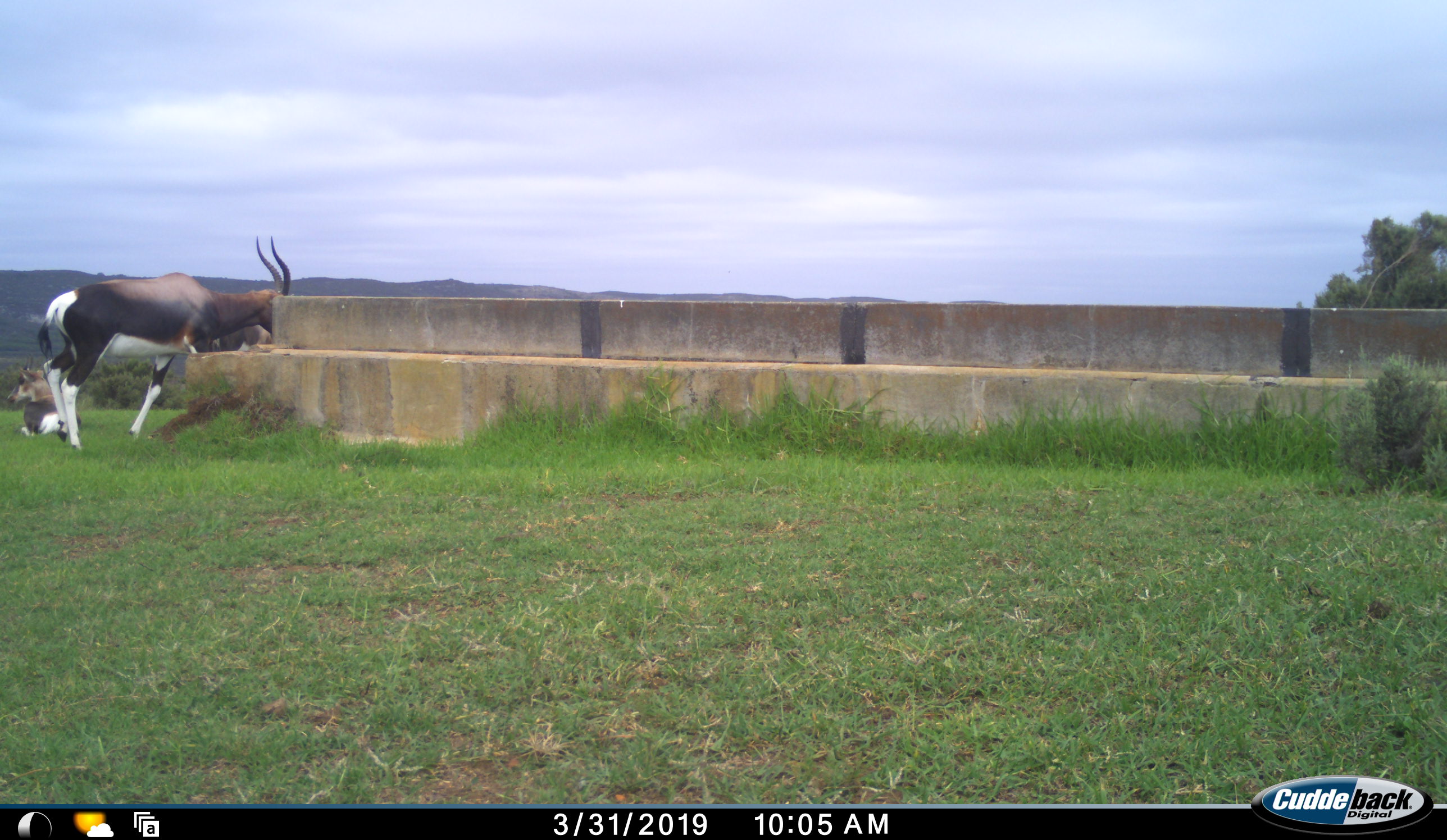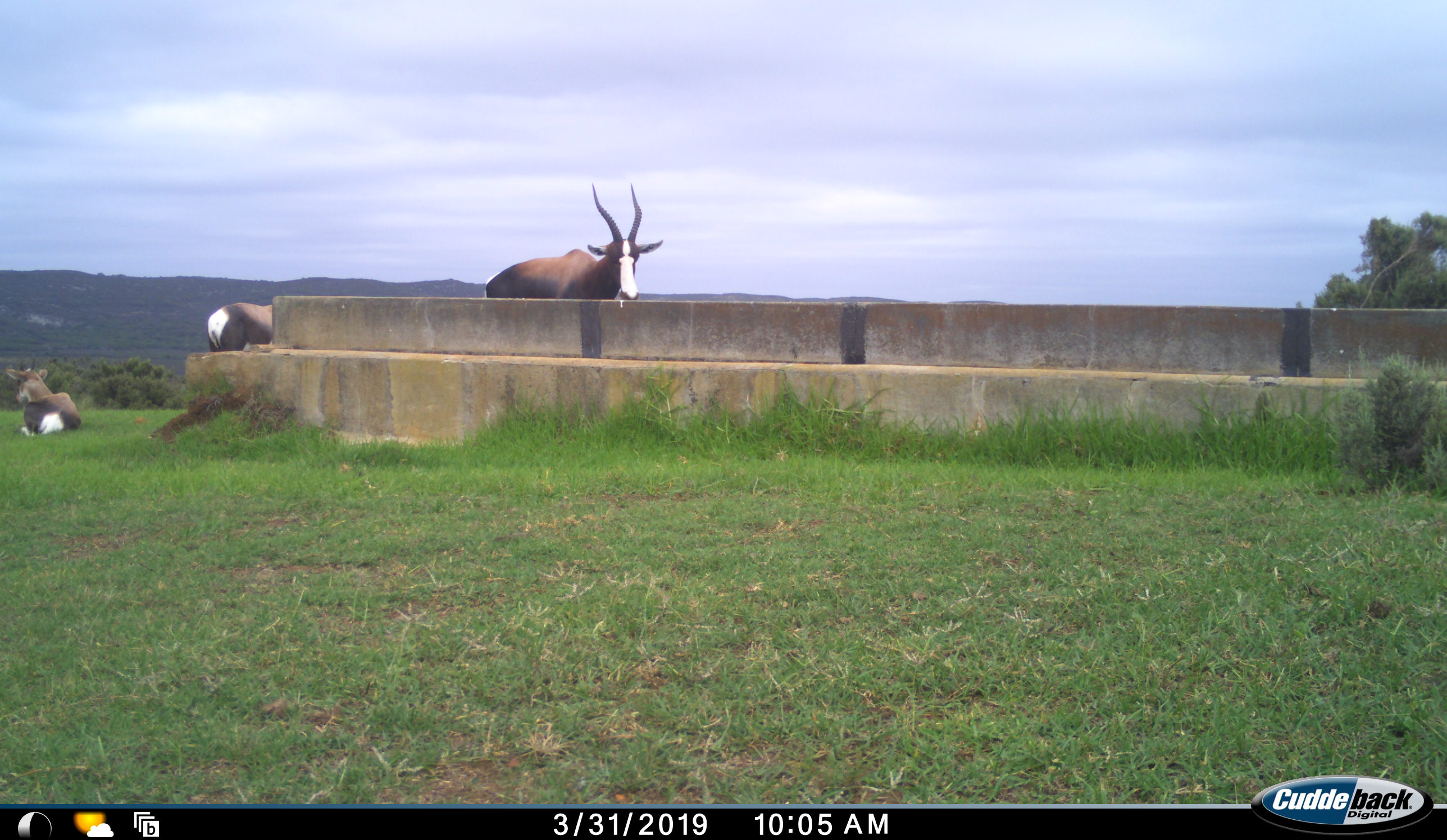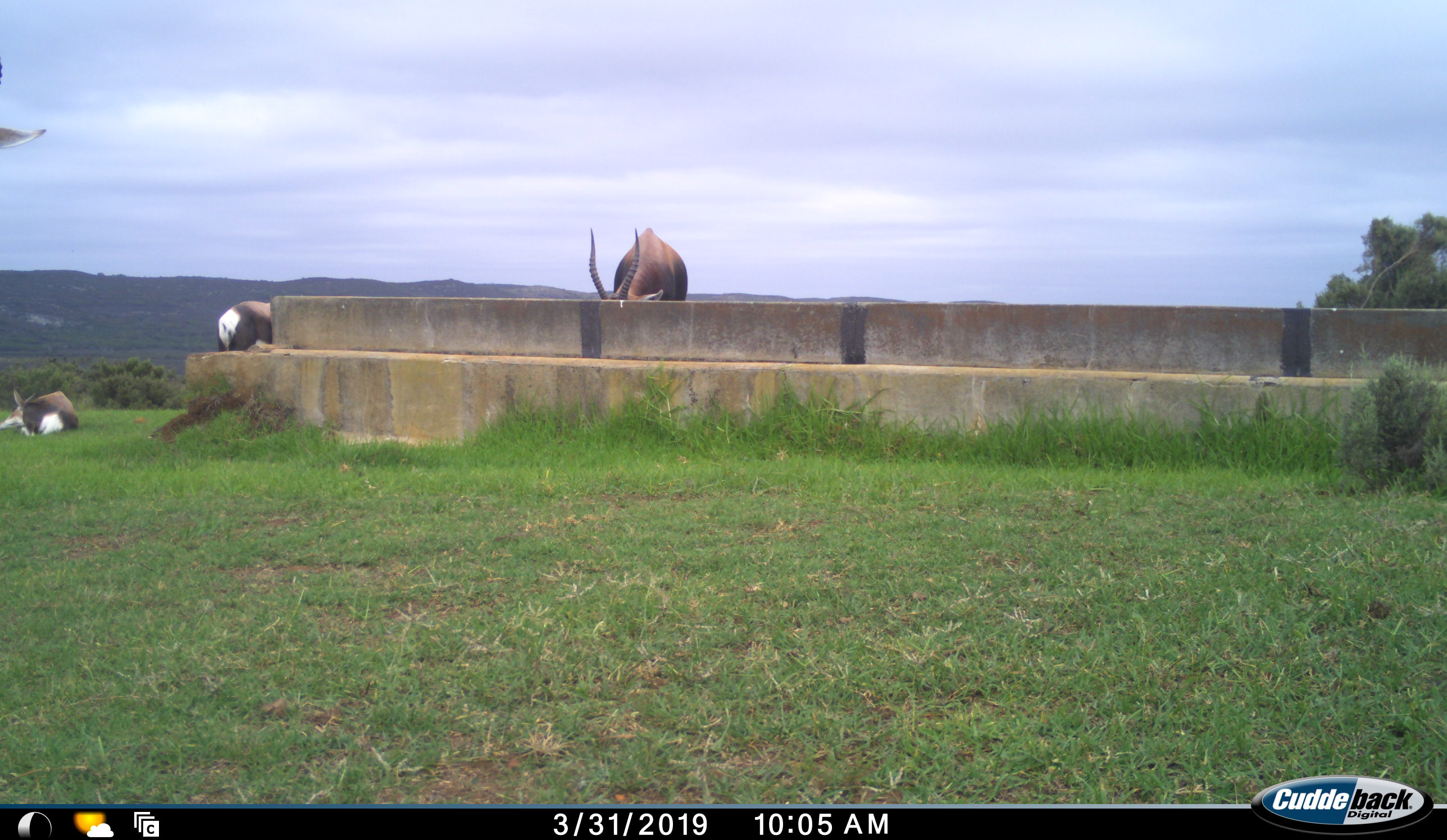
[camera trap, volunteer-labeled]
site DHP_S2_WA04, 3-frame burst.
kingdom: Animalia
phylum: Chordata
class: Mammalia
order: Artiodactyla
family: Bovidae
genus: Damaliscus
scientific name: Damaliscus pygargus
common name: bontebok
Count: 4.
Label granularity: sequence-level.